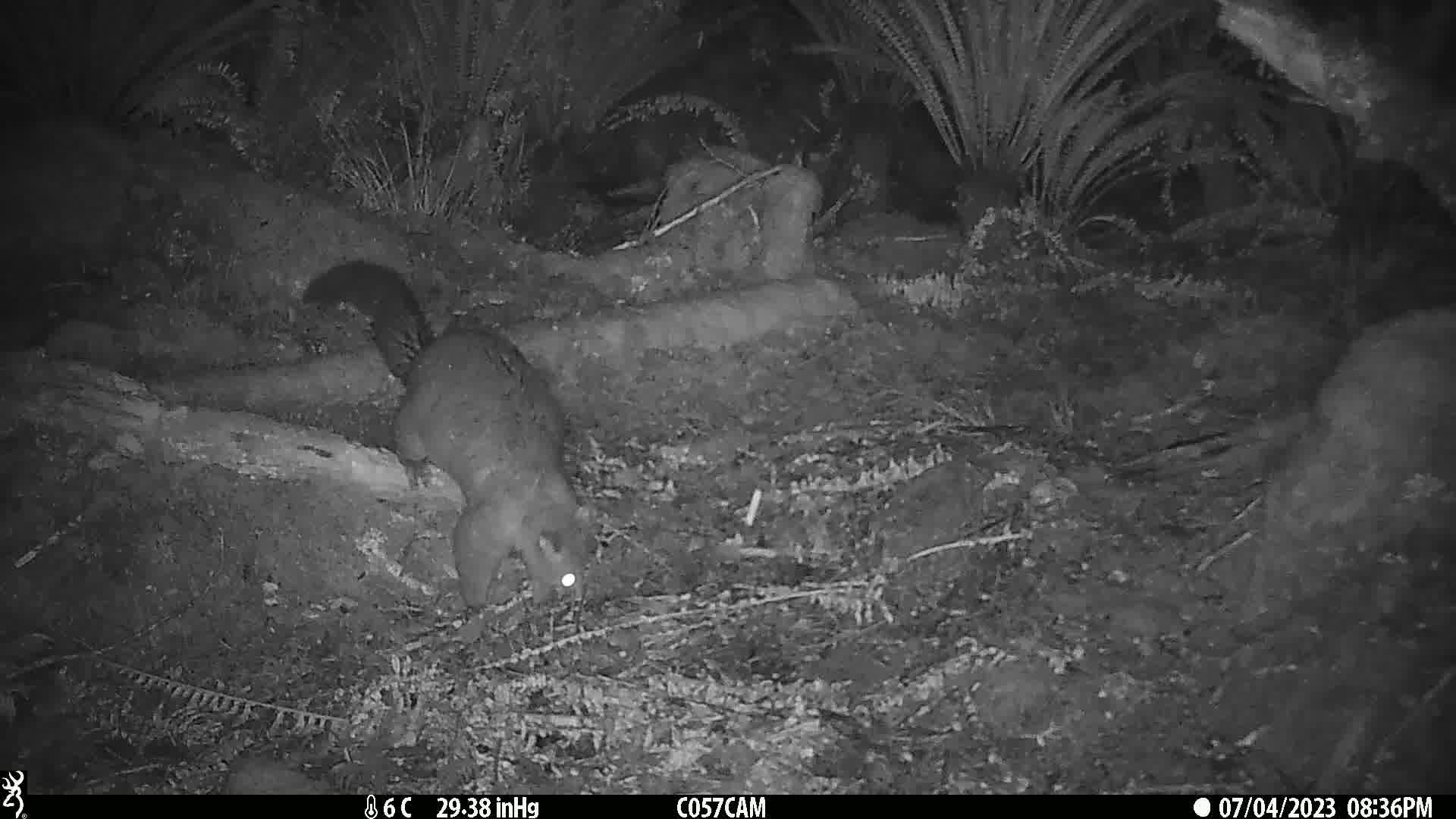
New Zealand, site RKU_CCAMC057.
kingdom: Animalia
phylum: Chordata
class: Mammalia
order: Diprotodontia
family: Phalangeridae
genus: Trichosurus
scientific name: Trichosurus vulpecula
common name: common brushtail possum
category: possum